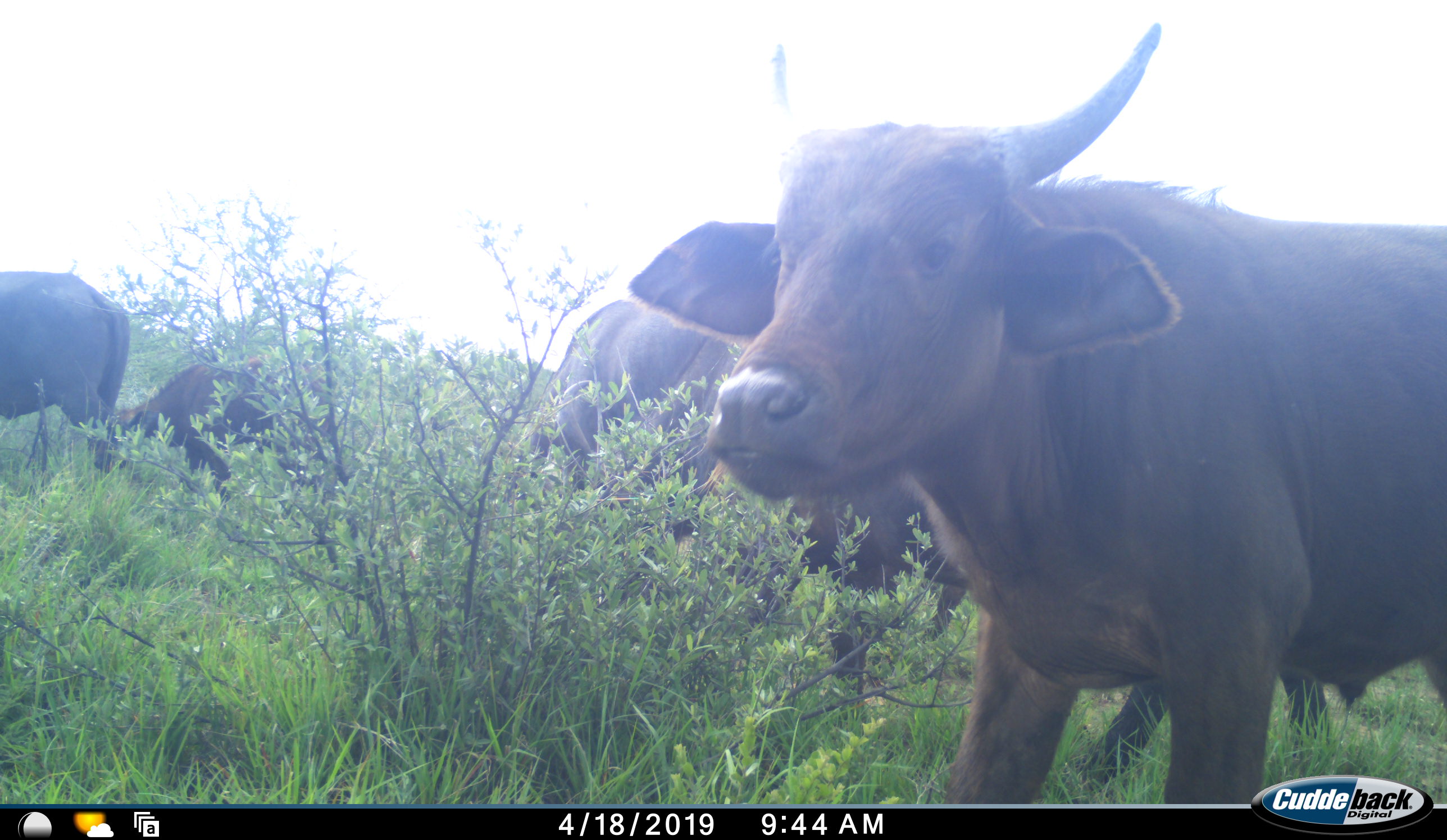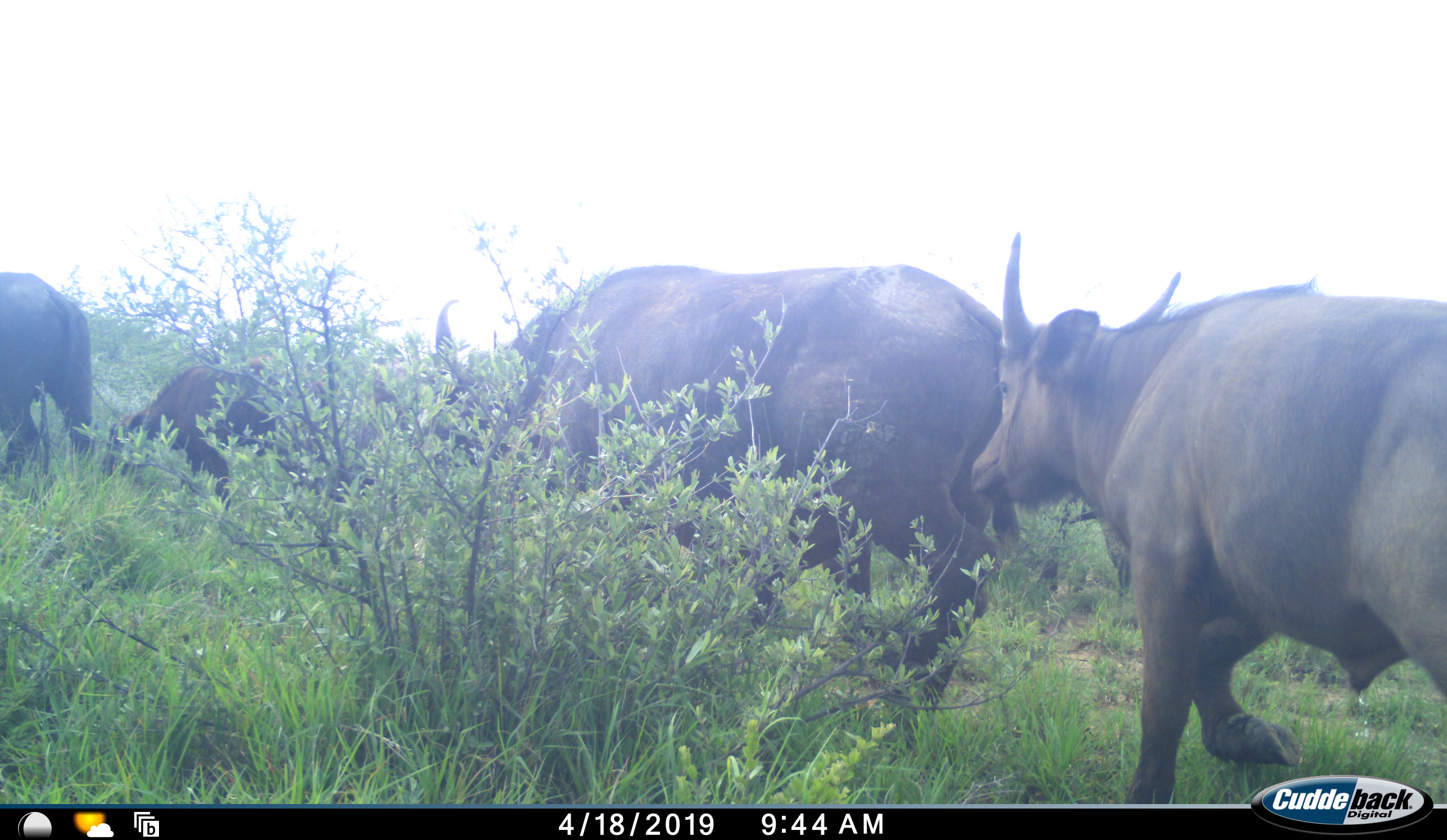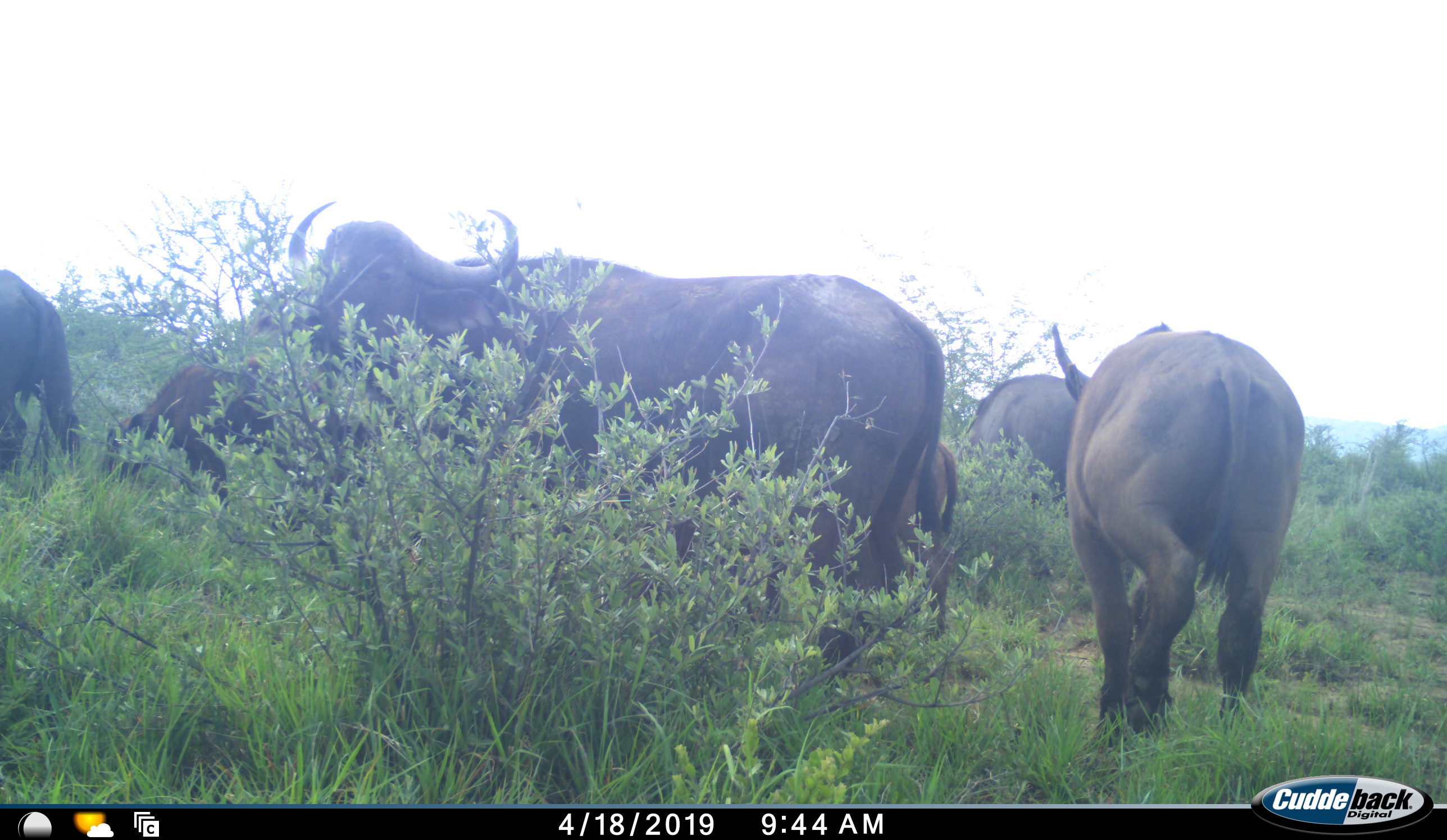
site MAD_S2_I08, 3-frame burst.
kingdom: Animalia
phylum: Chordata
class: Mammalia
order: Artiodactyla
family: Bovidae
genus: Syncerus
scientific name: Syncerus caffer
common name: african buffalo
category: buffalo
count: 6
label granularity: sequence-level